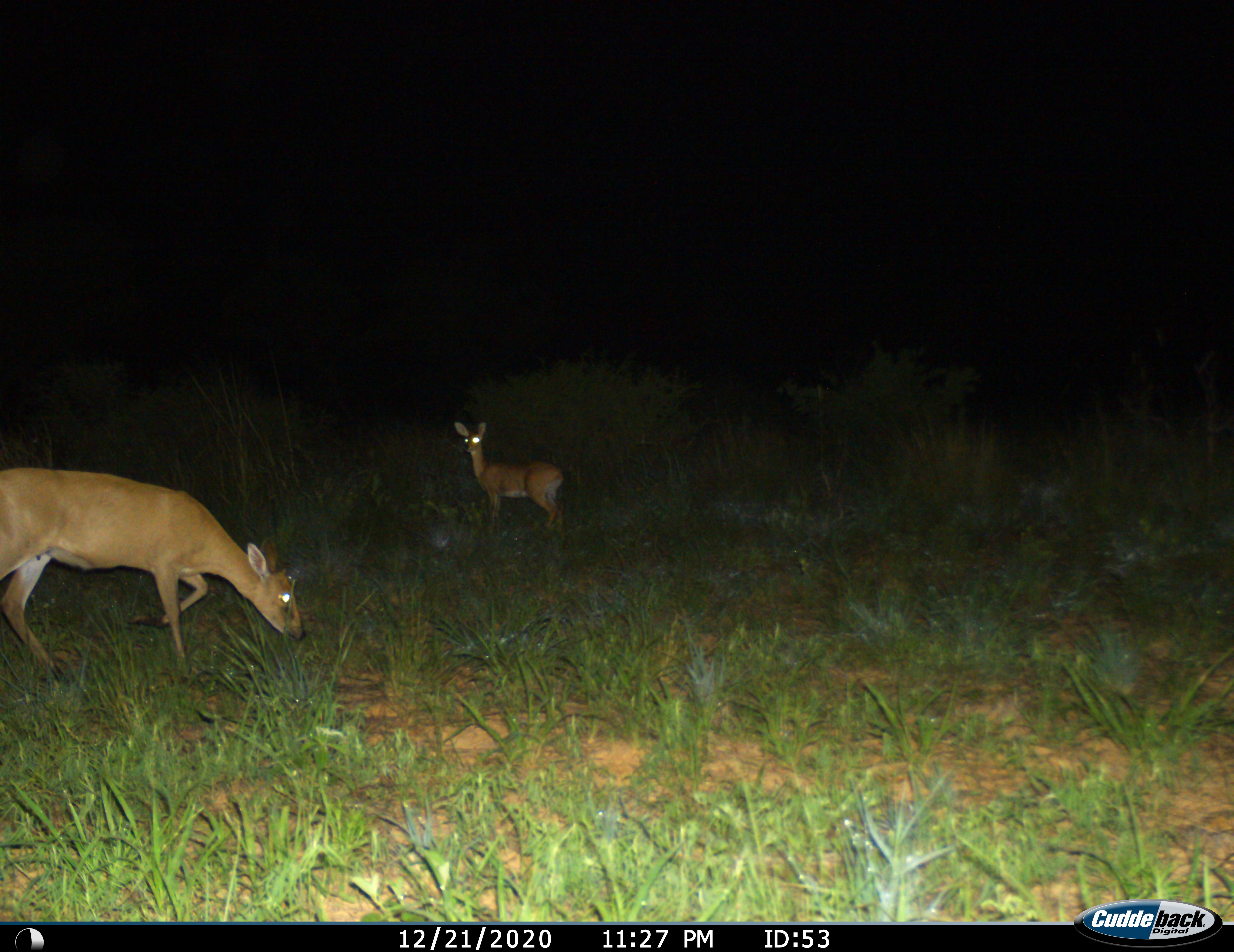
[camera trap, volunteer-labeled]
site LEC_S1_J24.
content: unidentified animal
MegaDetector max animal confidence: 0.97